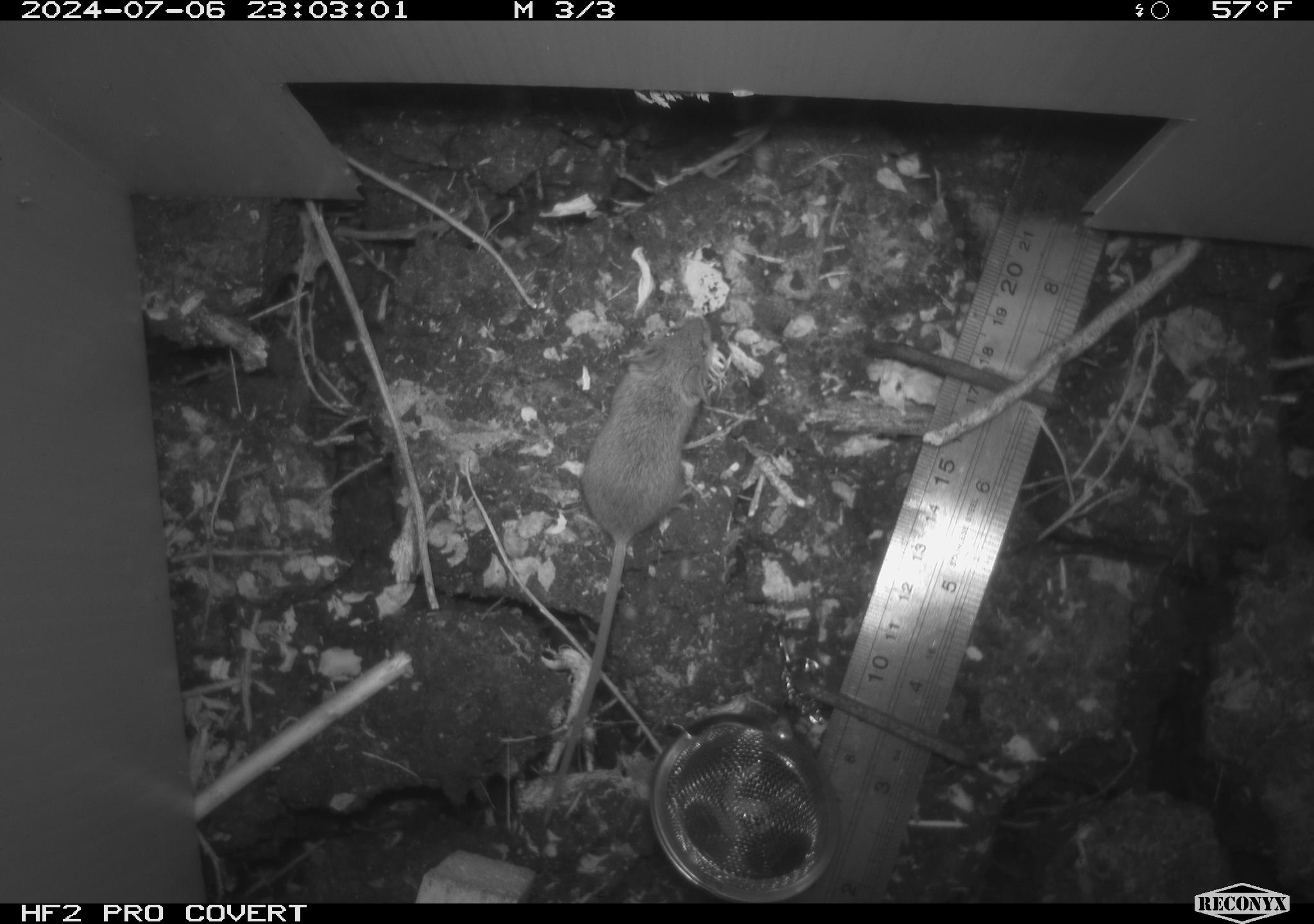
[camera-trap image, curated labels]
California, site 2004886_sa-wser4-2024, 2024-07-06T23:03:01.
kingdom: Animalia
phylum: Chordata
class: Mammalia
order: Rodentia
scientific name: Rodentia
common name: mouse species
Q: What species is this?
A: Mouse species (Rodentia).